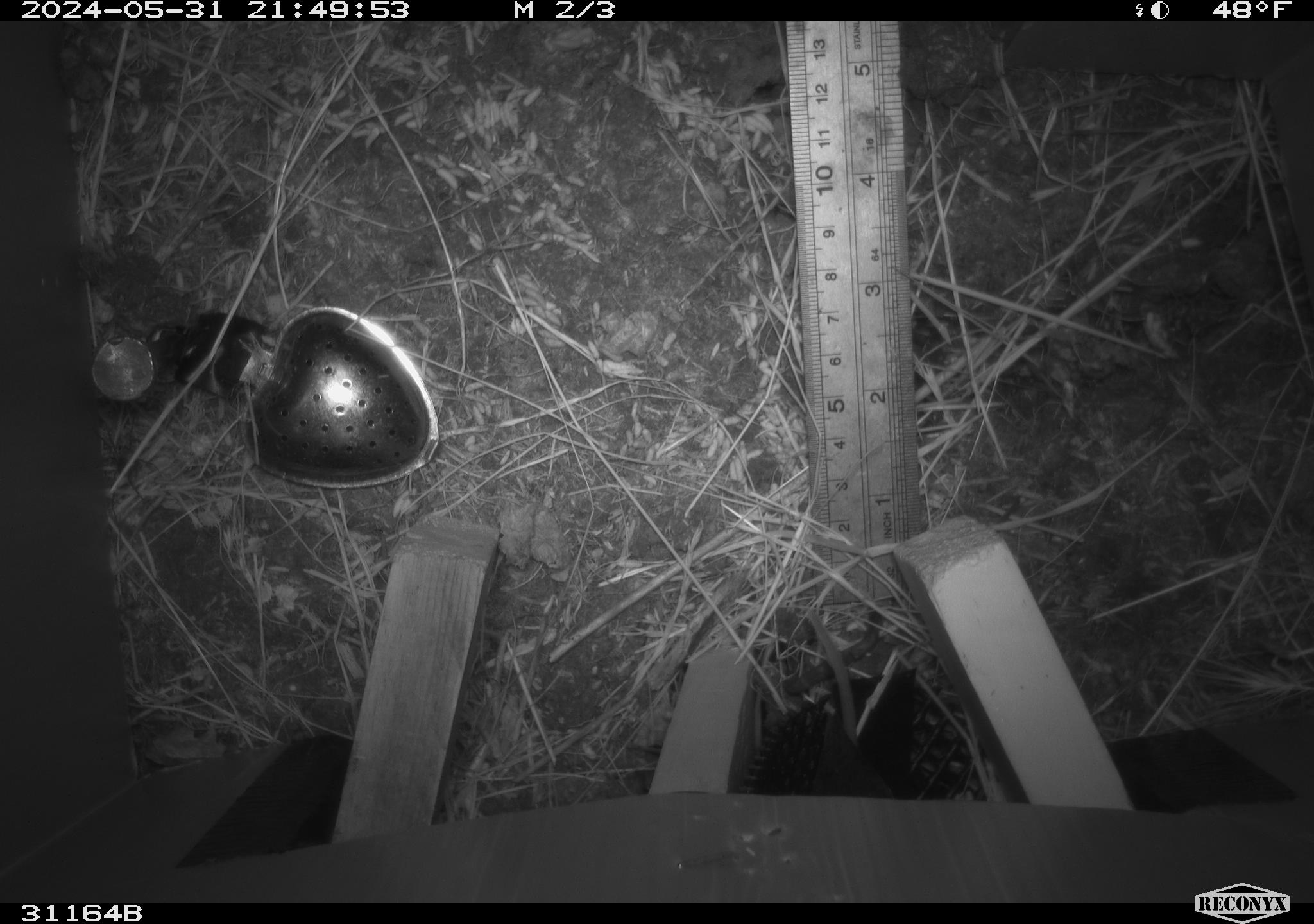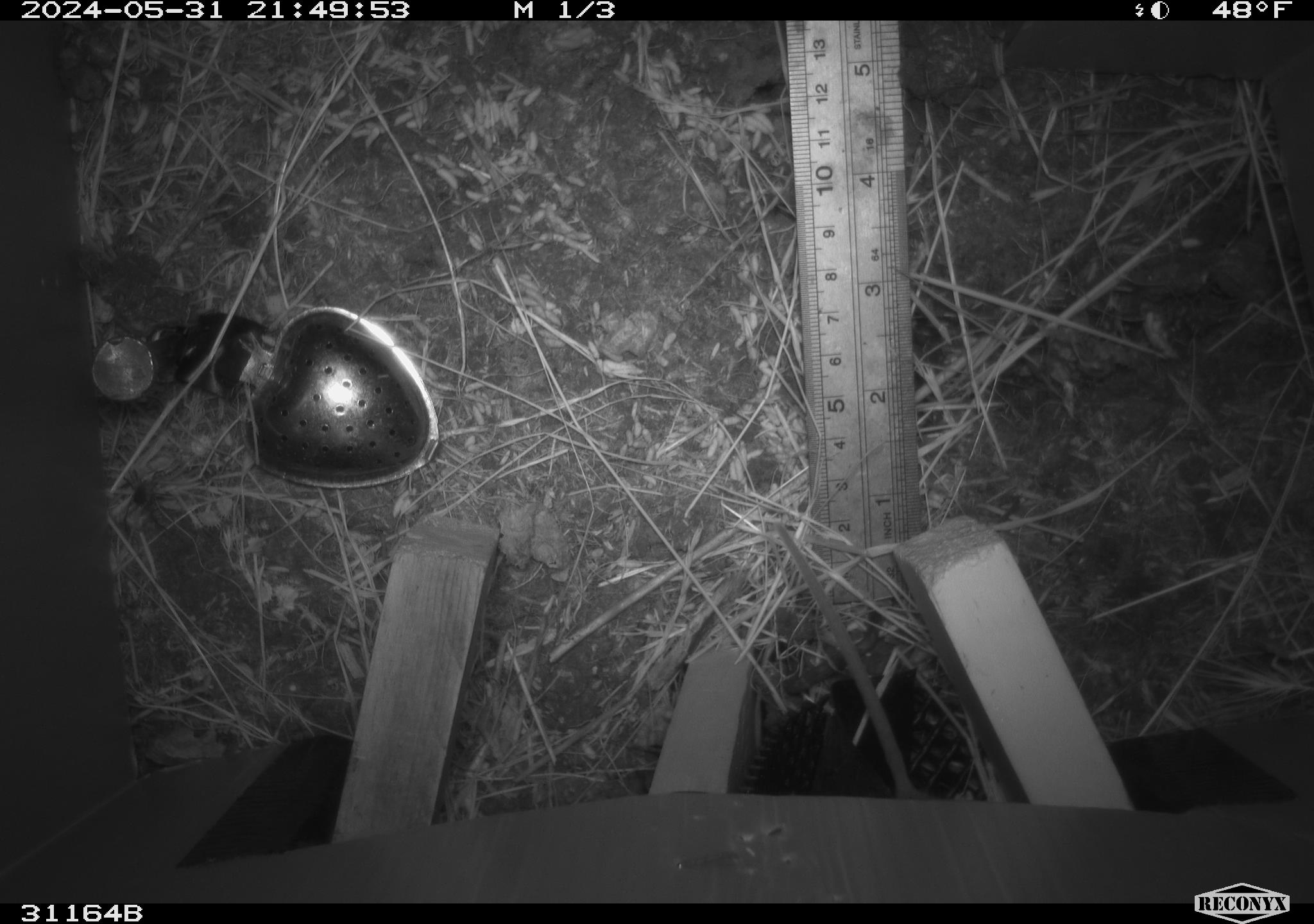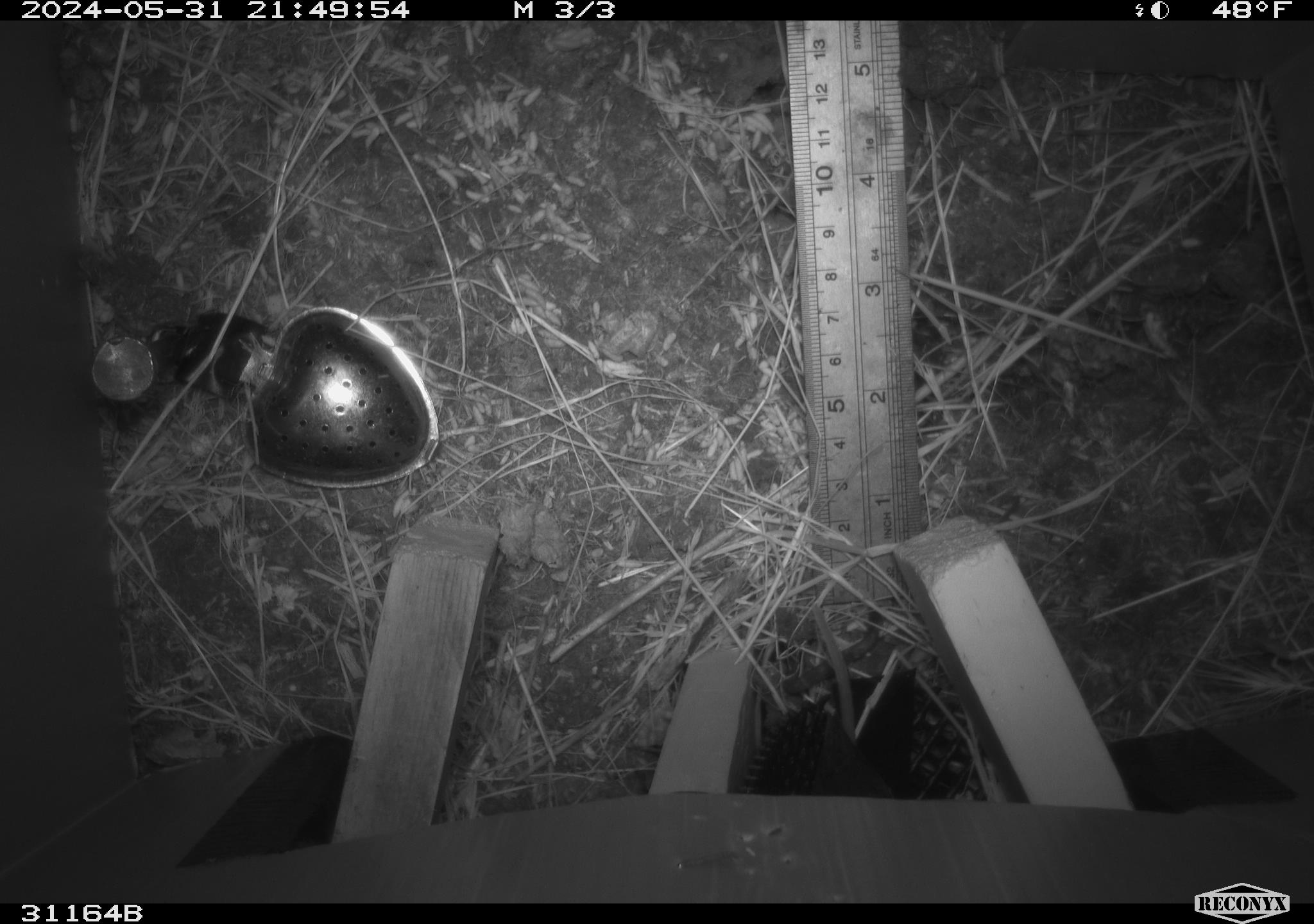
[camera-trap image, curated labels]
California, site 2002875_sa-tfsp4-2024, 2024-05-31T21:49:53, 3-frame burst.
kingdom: Animalia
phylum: Chordata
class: Mammalia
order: Rodentia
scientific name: Rodentia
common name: rodent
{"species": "rodent (Rodentia)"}